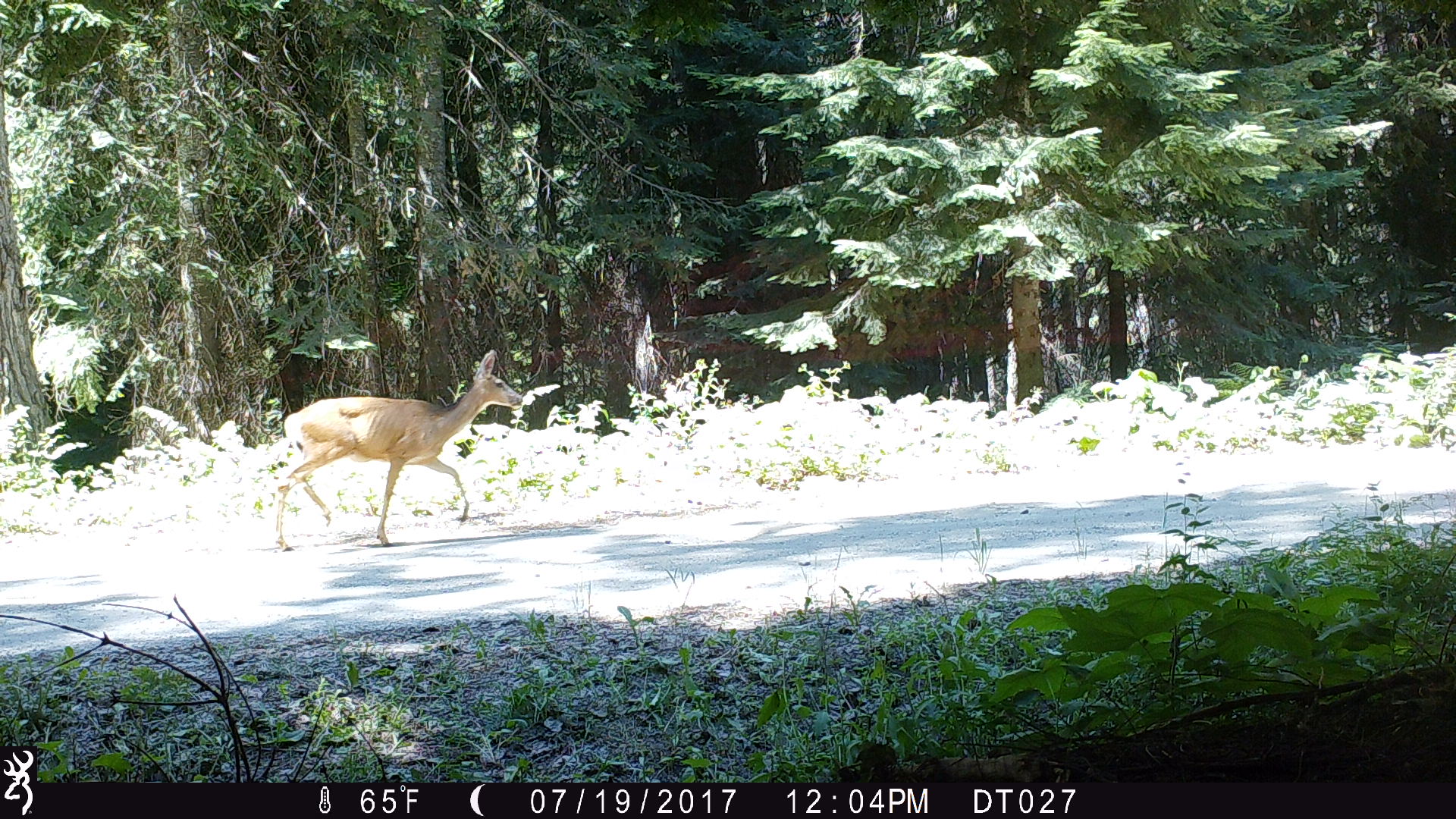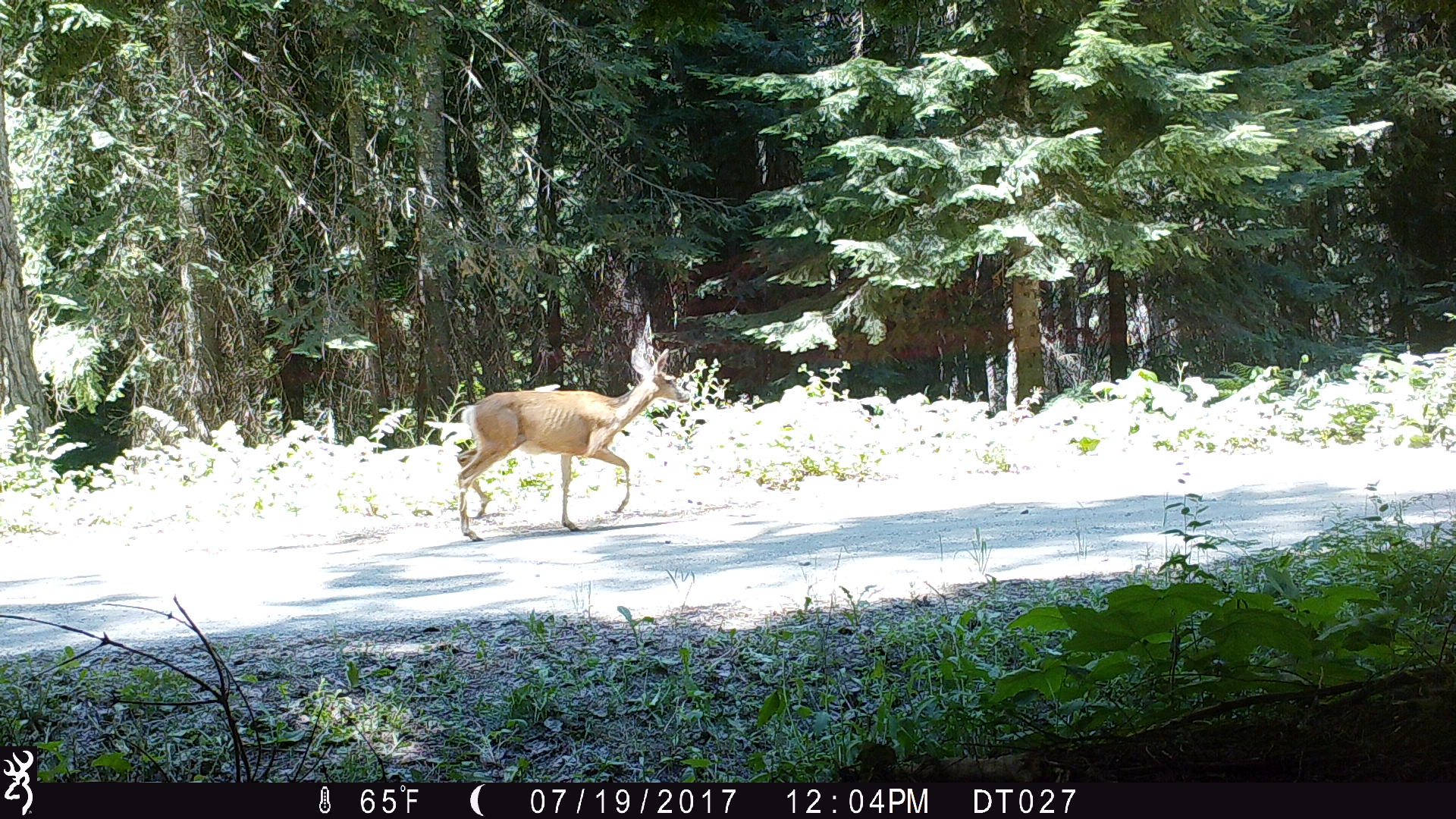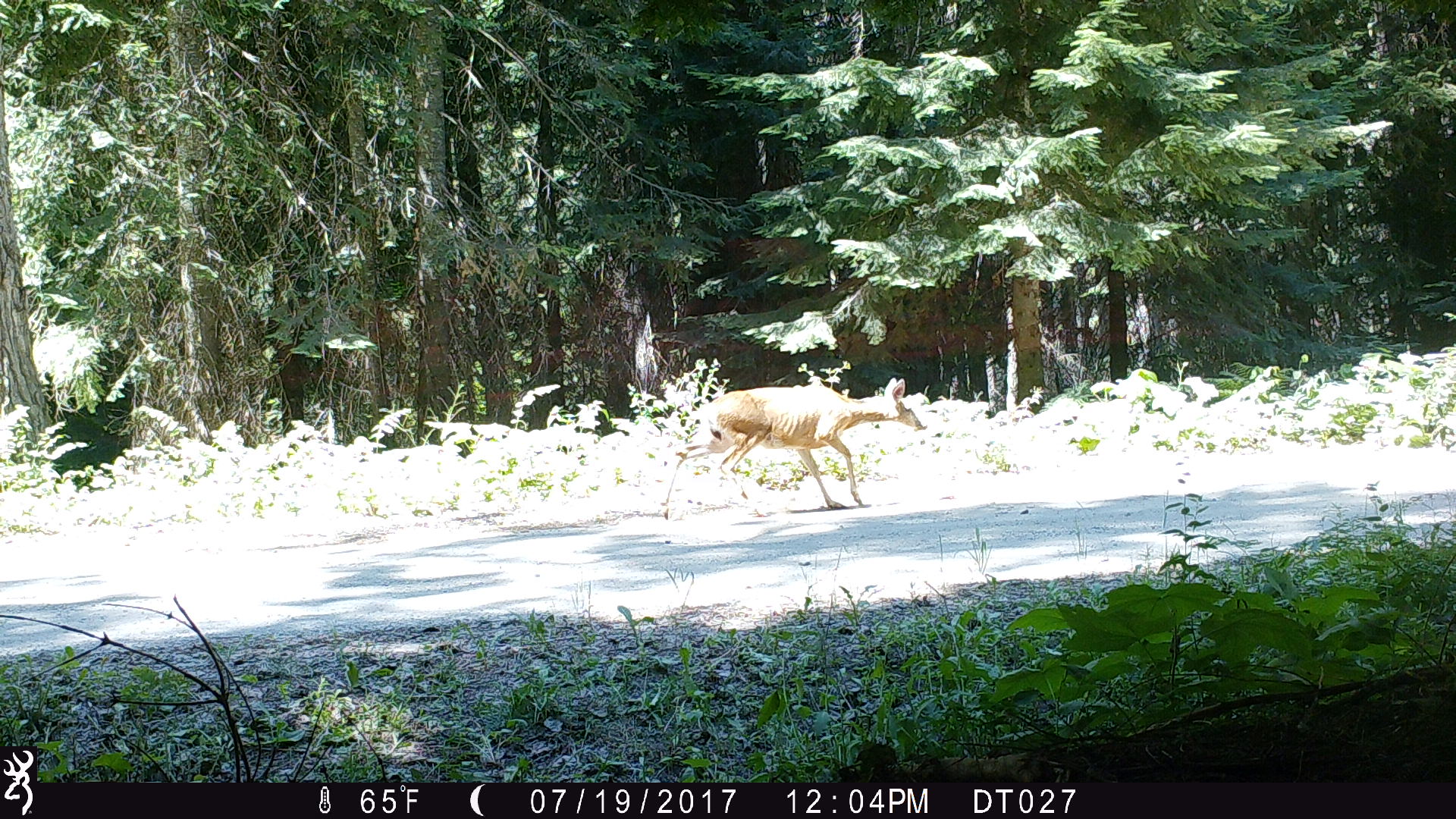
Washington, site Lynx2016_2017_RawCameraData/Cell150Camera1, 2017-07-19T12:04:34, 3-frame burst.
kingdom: Animalia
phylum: Chordata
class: Mammalia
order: Artiodactyla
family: Cervidae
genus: Odocoileus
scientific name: Odocoileus hemionus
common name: mule deer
Odocoileus hemionus (mule deer). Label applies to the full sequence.